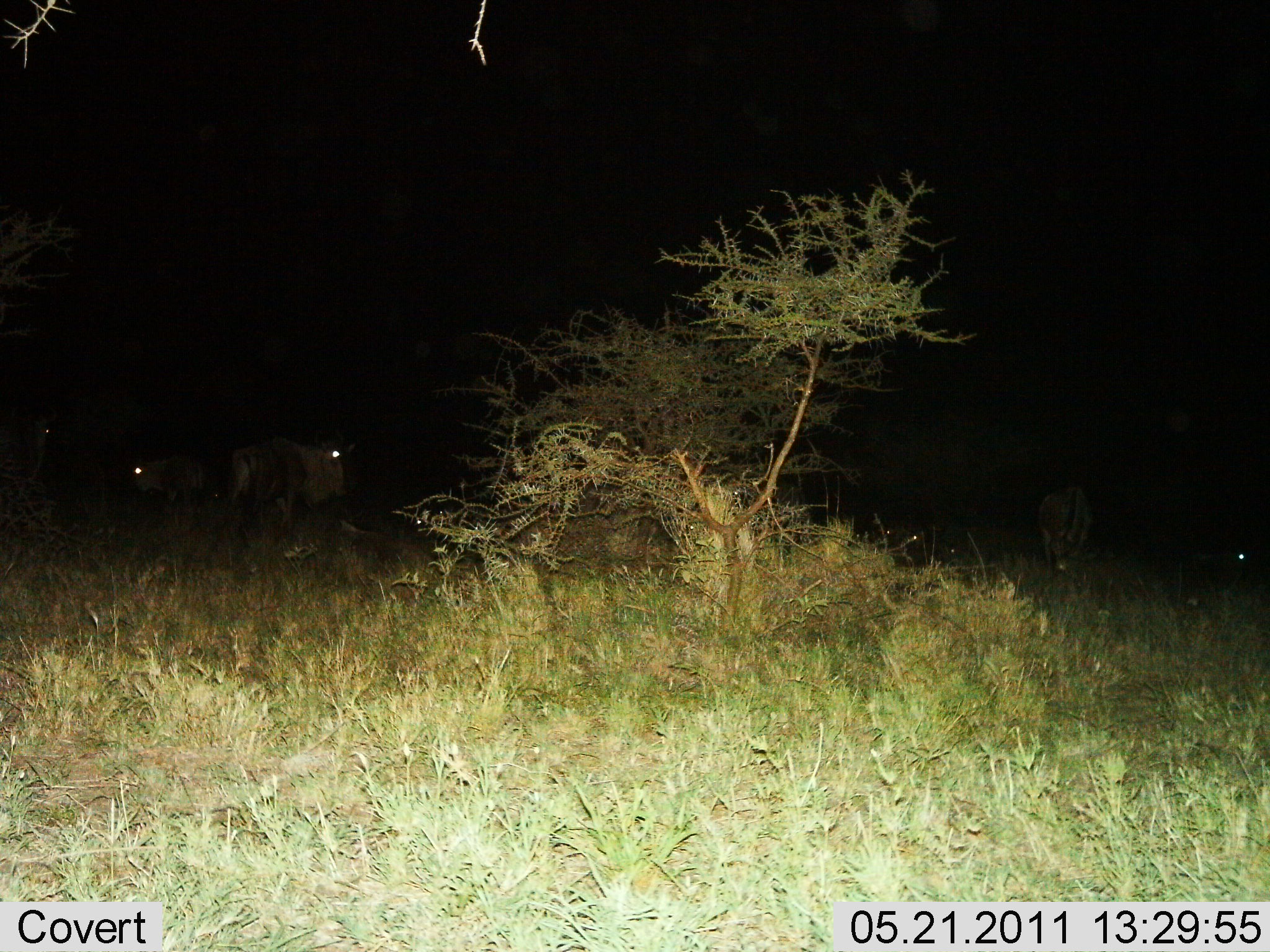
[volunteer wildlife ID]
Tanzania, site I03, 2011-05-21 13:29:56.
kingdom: Animalia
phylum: Chordata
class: Mammalia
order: Artiodactyla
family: Bovidae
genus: Connochaetes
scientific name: Connochaetes taurinus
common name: blue wildebeest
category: wildebeest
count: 4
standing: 83%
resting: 8%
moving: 25%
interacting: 0%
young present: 0%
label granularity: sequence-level